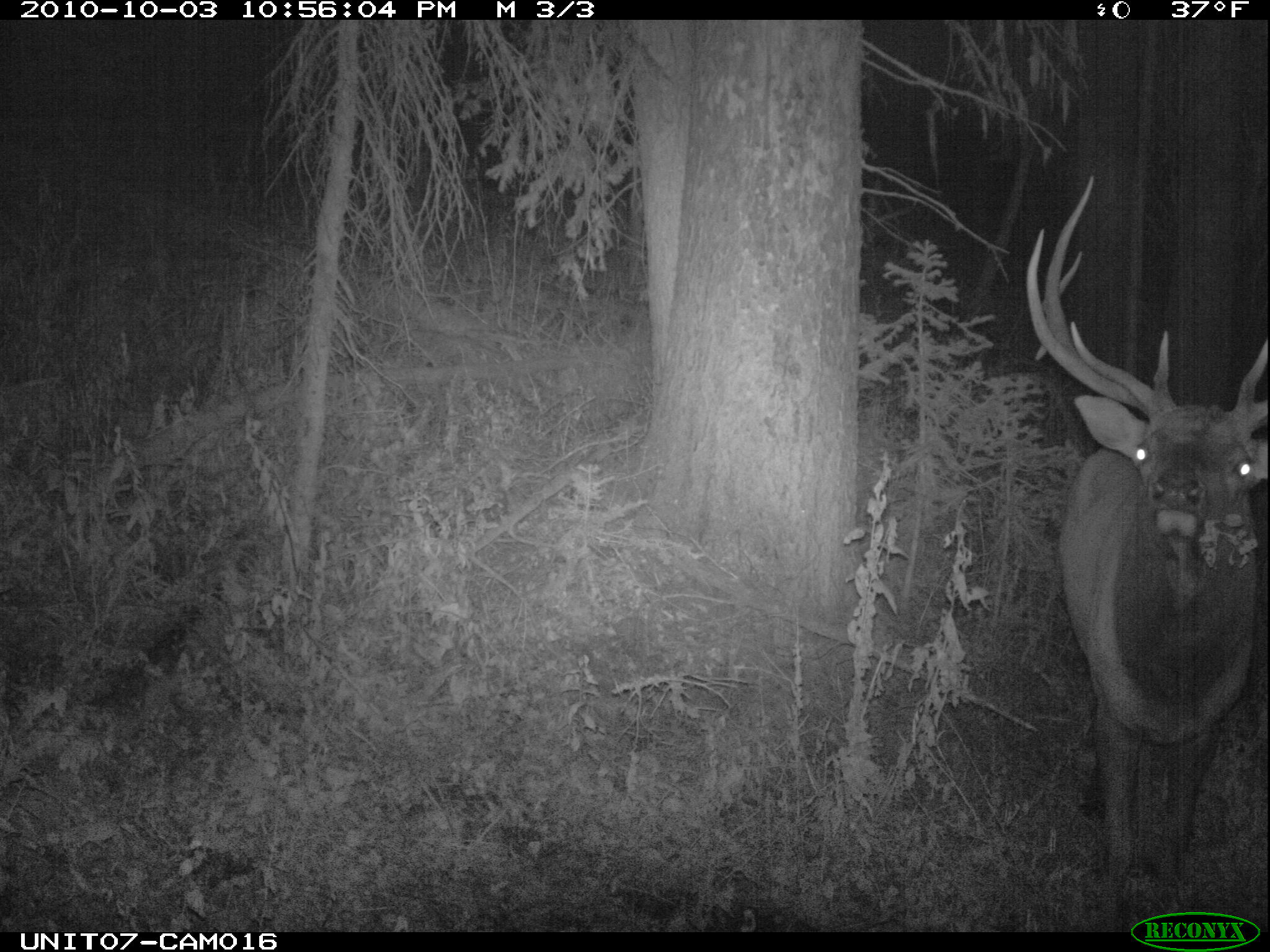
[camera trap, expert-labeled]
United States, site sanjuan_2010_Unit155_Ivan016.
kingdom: Animalia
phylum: Chordata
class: Mammalia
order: Artiodactyla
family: Cervidae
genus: Cervus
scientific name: Cervus elaphus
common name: red deer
Cervus elaphus (red deer).